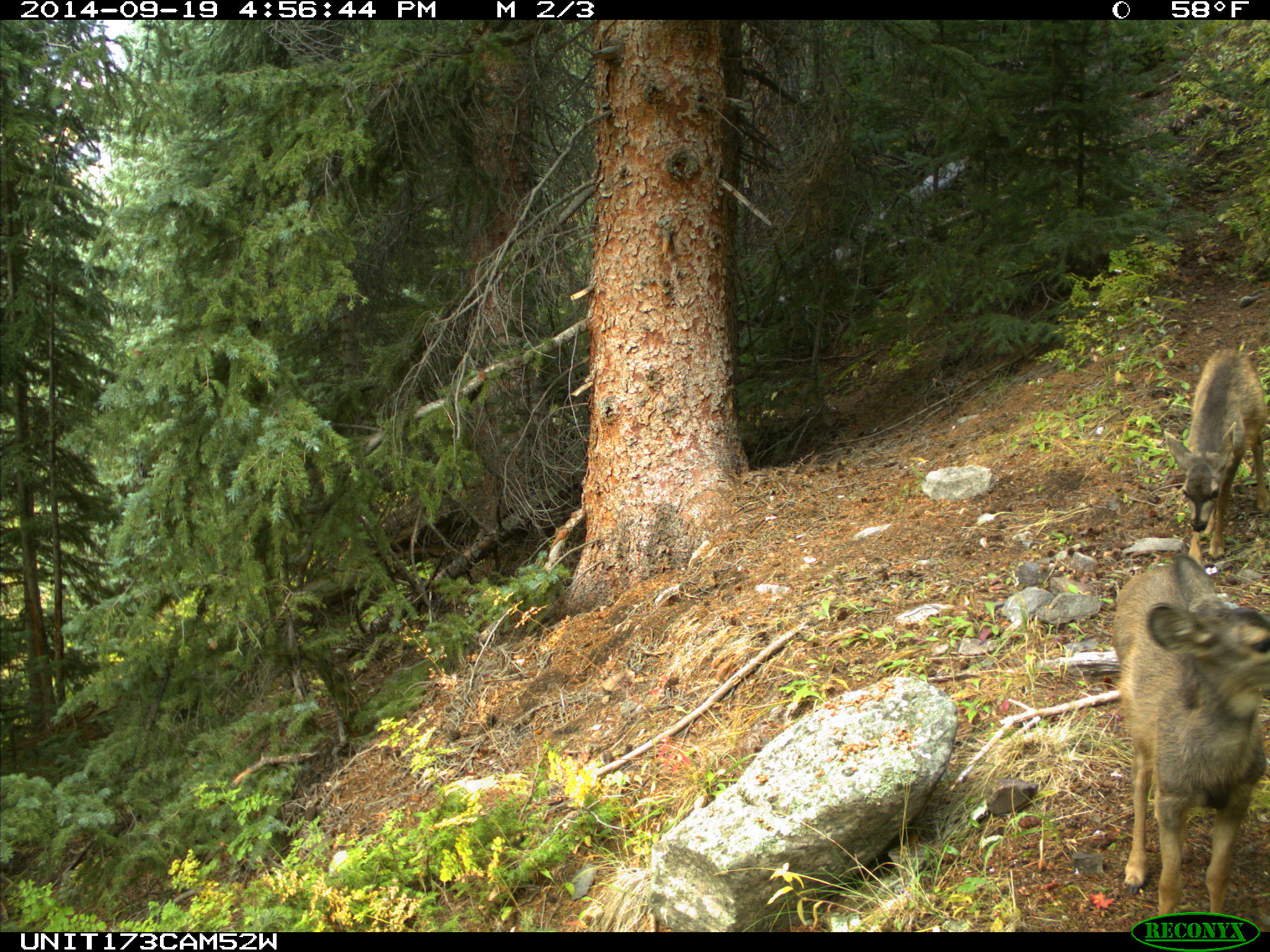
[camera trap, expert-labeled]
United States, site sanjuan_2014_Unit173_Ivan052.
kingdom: Animalia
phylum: Chordata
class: Mammalia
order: Artiodactyla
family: Cervidae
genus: Odocoileus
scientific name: Odocoileus hemionus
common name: mule deer